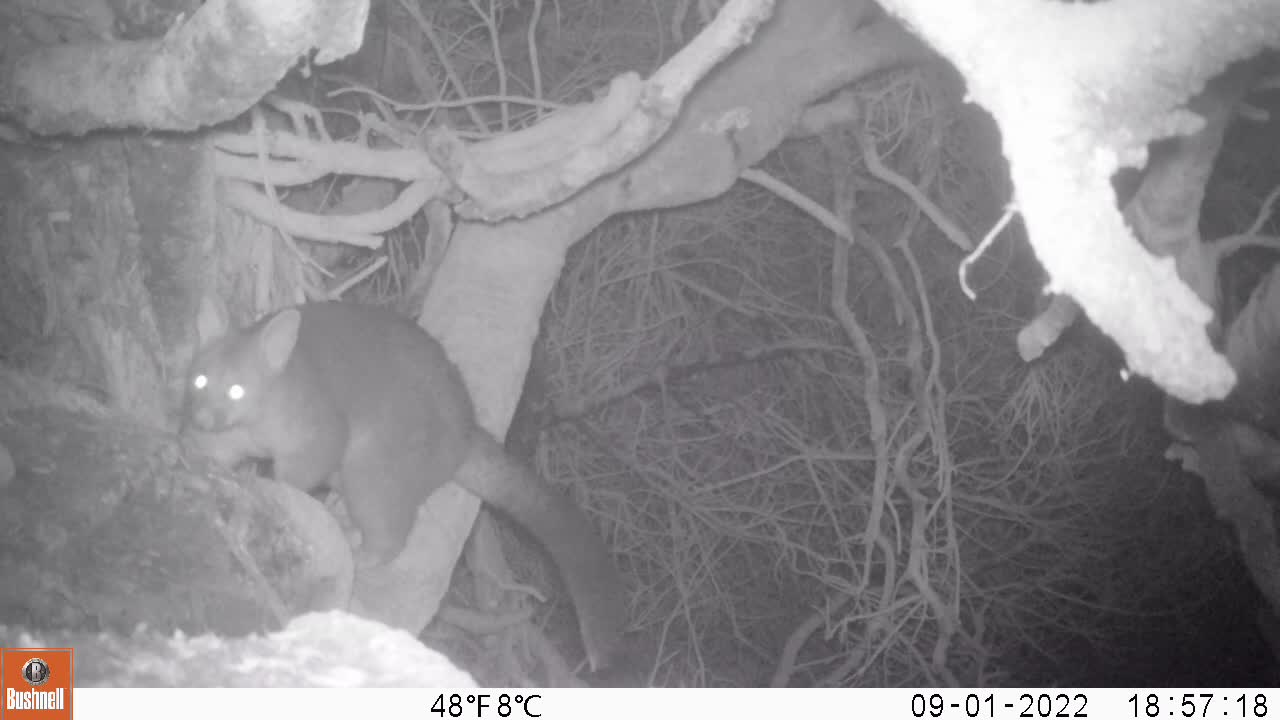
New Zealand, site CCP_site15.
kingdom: Animalia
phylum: Chordata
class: Mammalia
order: Diprotodontia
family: Phalangeridae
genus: Trichosurus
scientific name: Trichosurus vulpecula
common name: common brushtail possum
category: possum